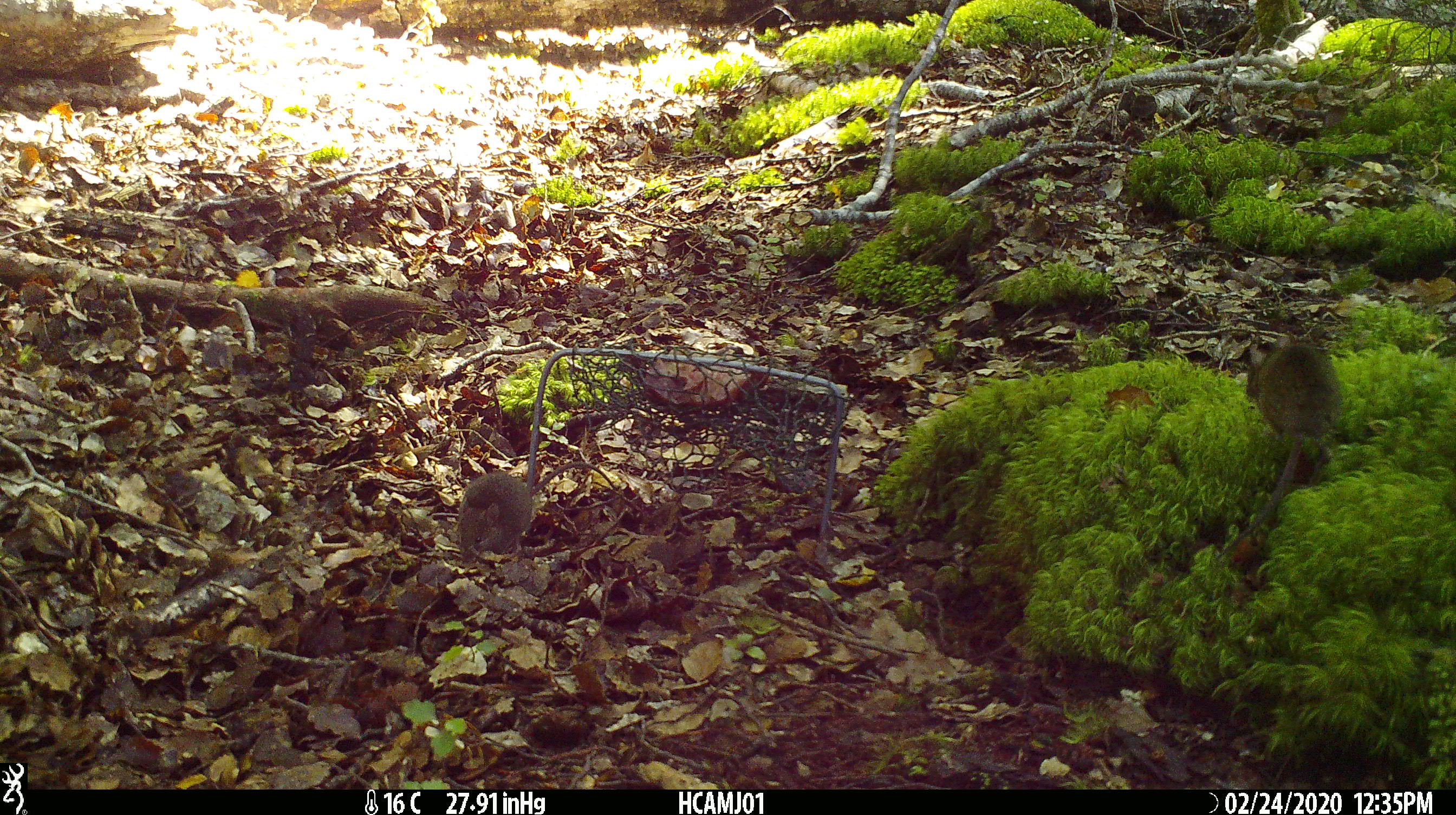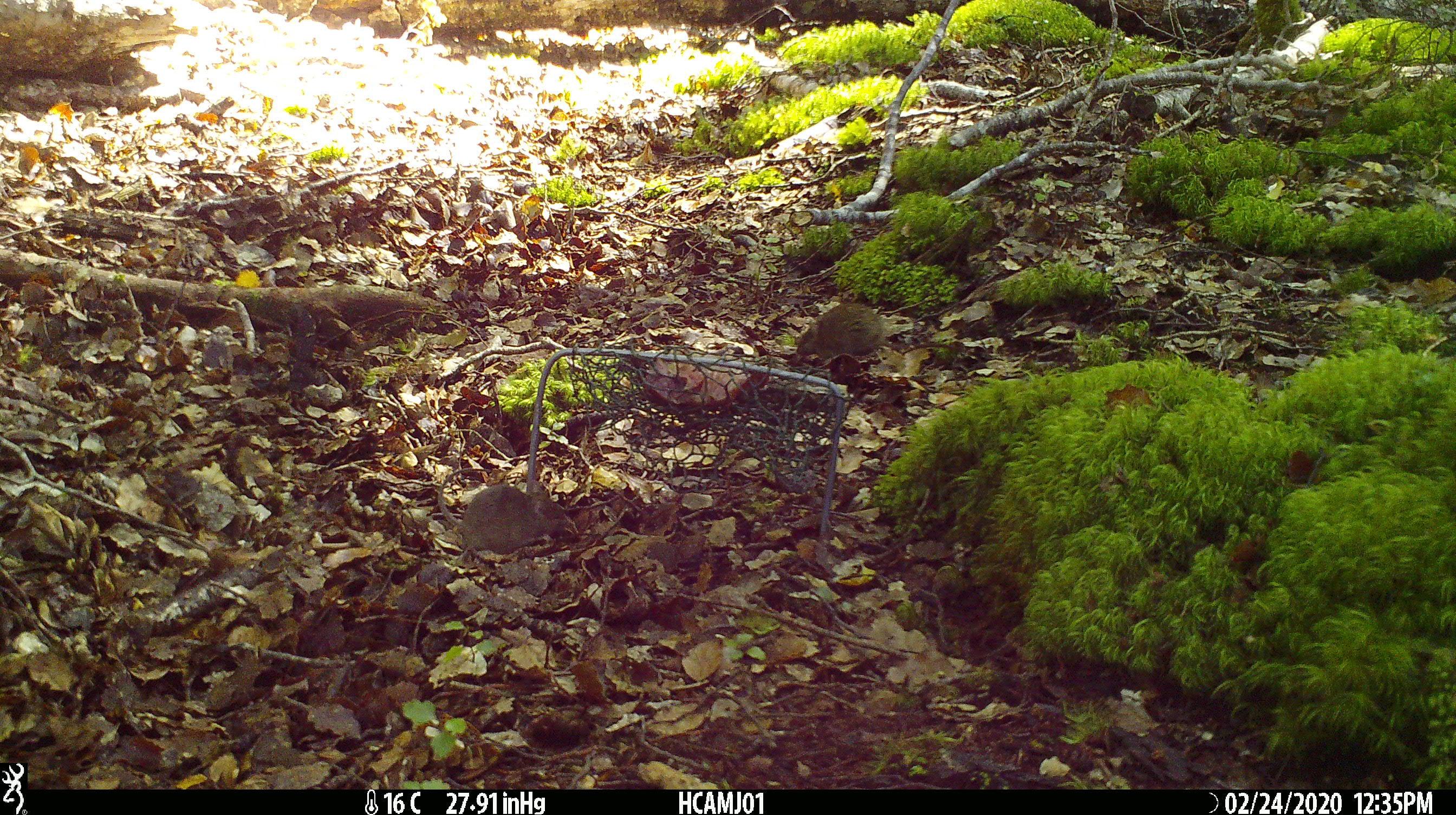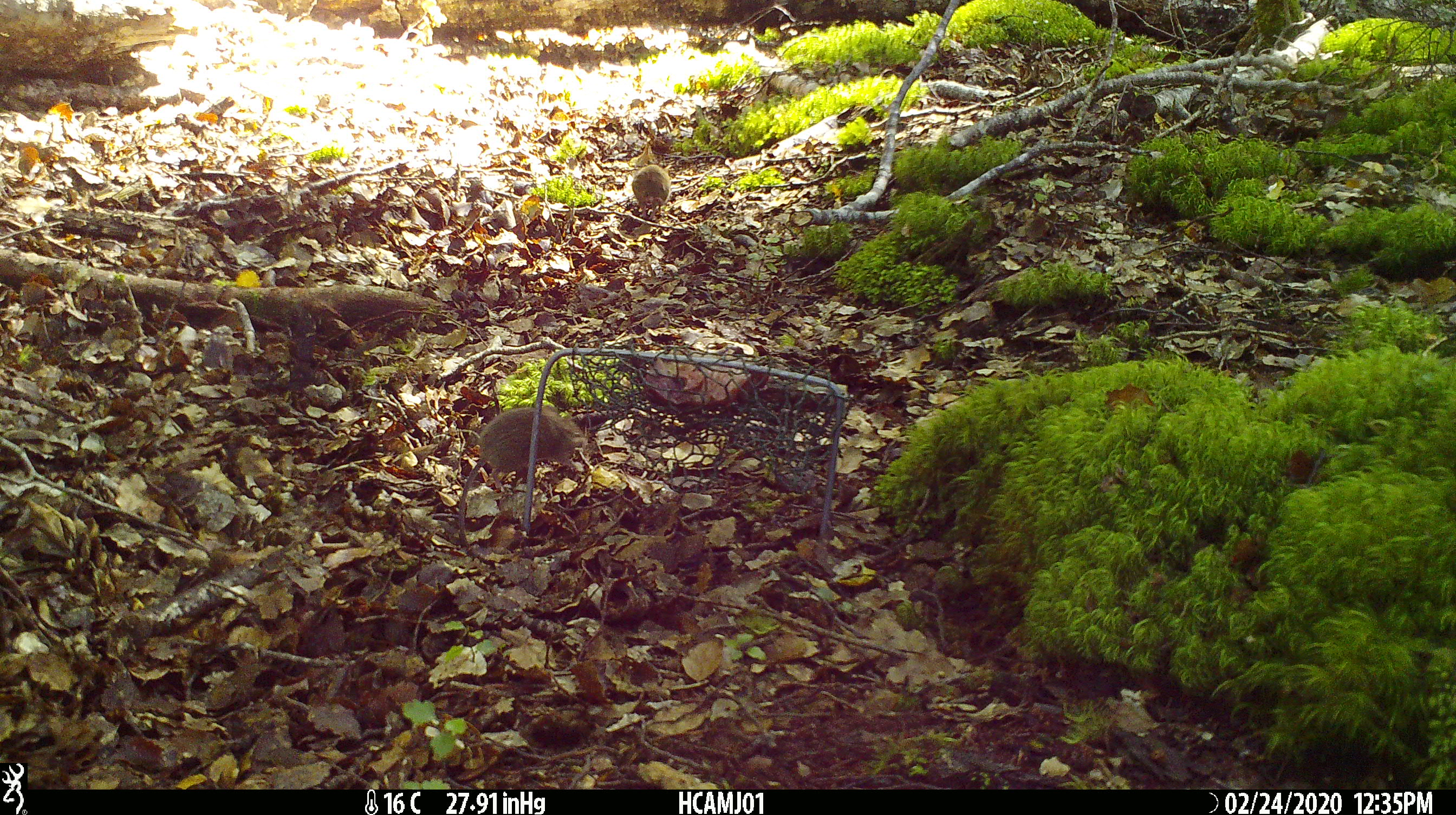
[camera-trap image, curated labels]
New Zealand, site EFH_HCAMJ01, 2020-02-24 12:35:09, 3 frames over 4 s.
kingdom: Animalia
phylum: Chordata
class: Mammalia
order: Rodentia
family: Muridae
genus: Mus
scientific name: Mus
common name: mouse